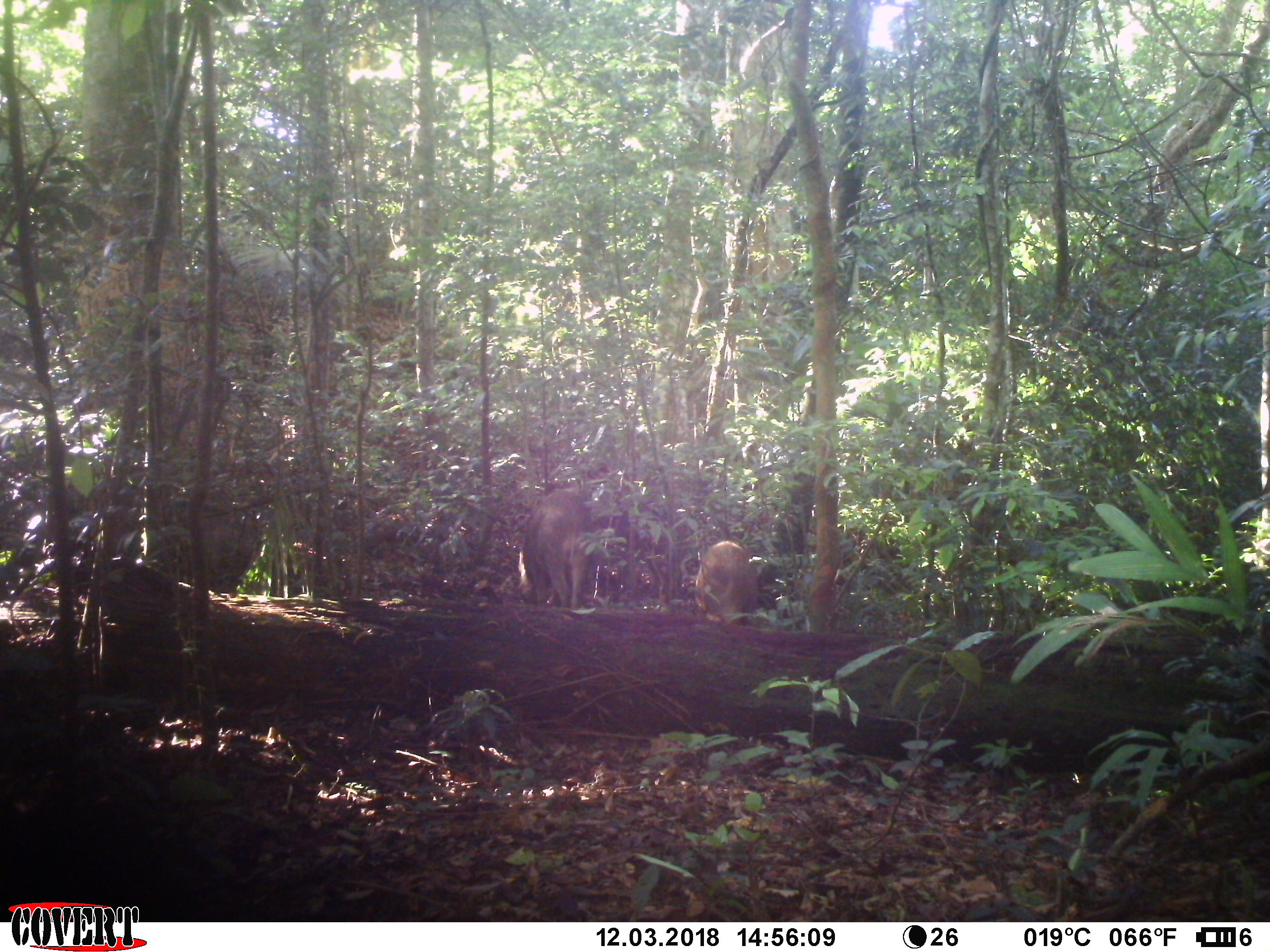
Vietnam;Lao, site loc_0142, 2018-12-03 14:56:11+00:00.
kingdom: Animalia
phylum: Chordata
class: Mammalia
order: Artiodactyla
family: Suidae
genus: Sus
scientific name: Sus scrofa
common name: eurasian wild pig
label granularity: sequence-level